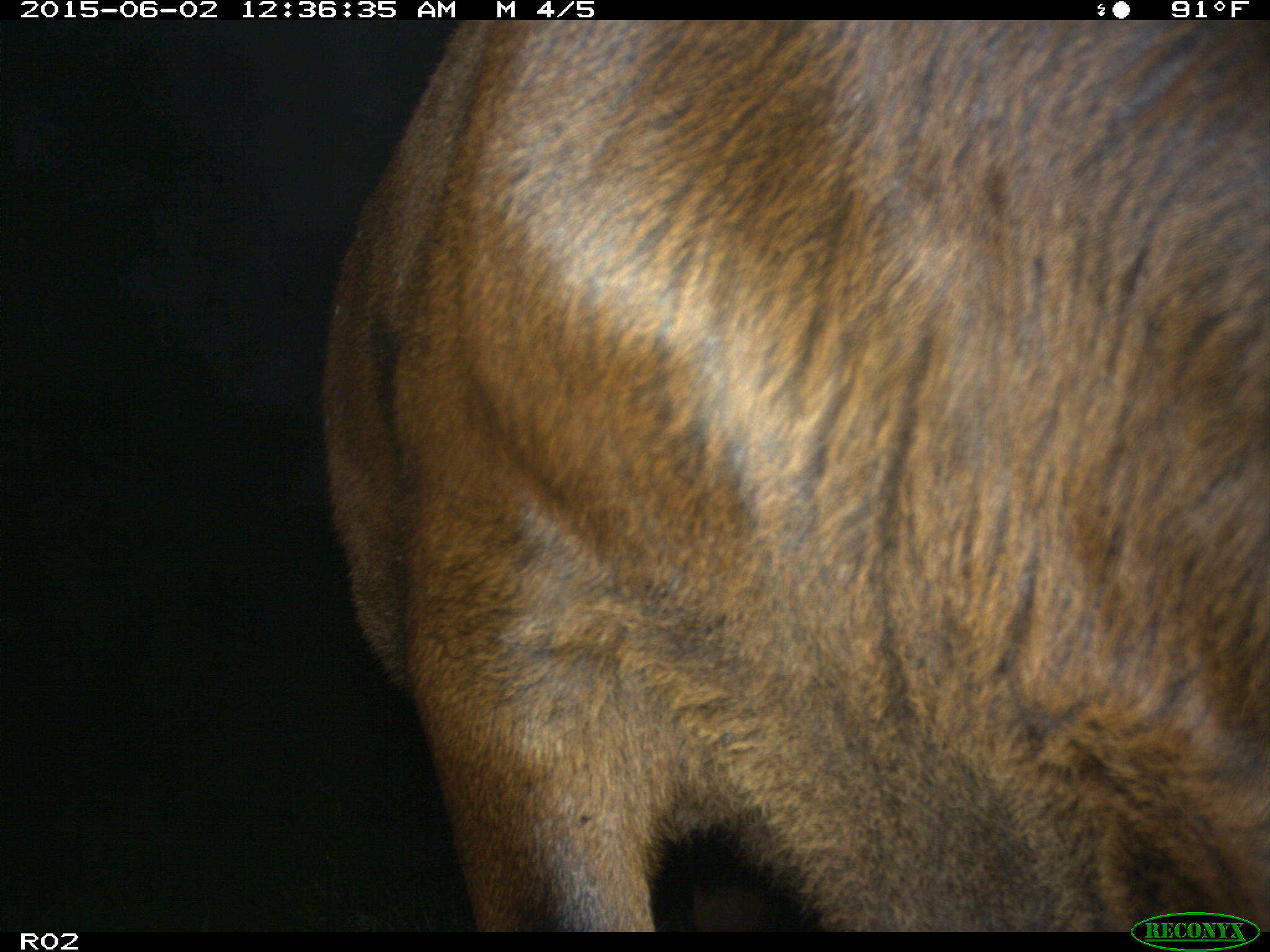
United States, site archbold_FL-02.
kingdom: Animalia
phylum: Chordata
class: Mammalia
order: Artiodactyla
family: Bovidae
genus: Bos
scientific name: Bos taurus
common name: domestic cow